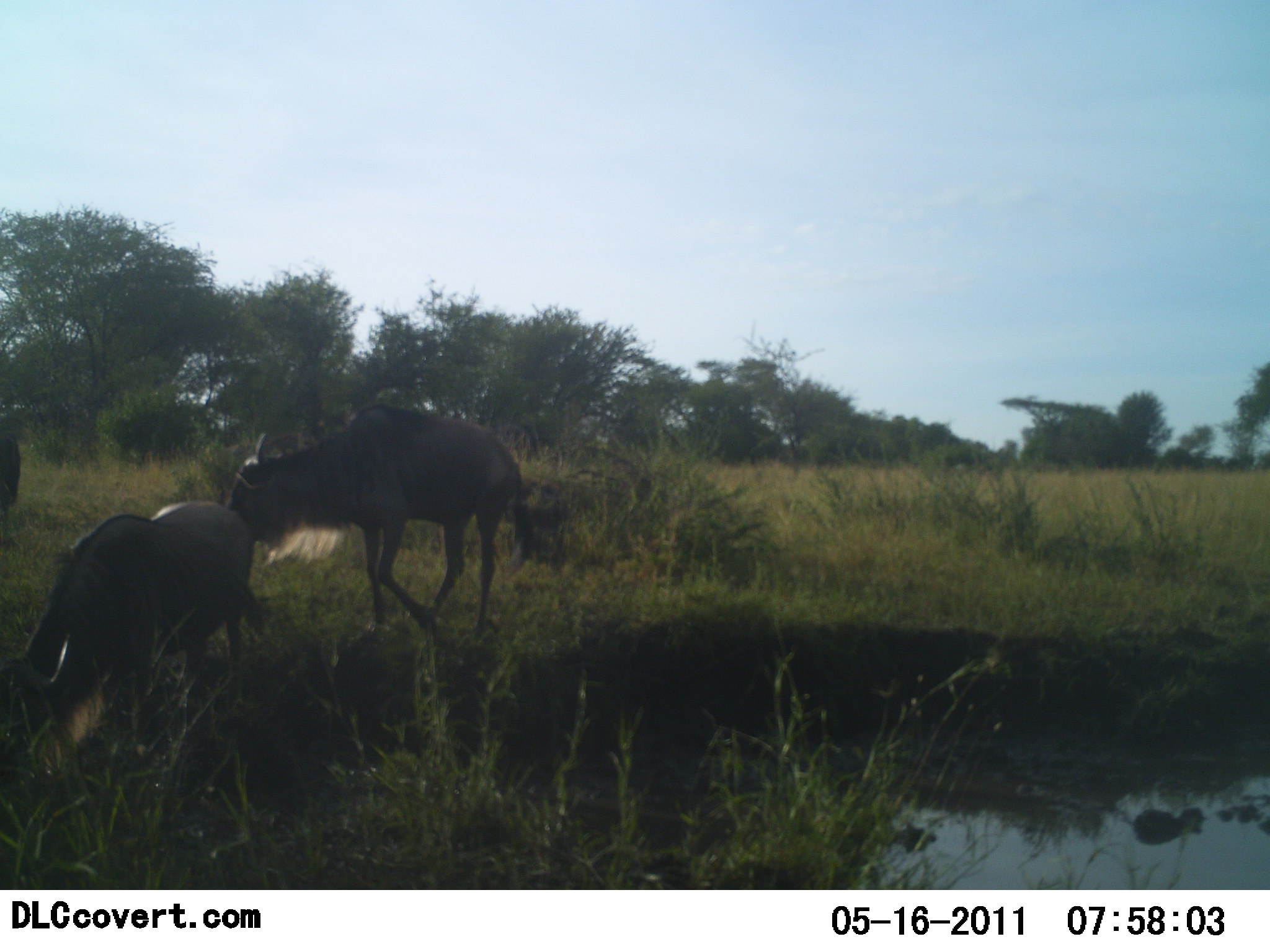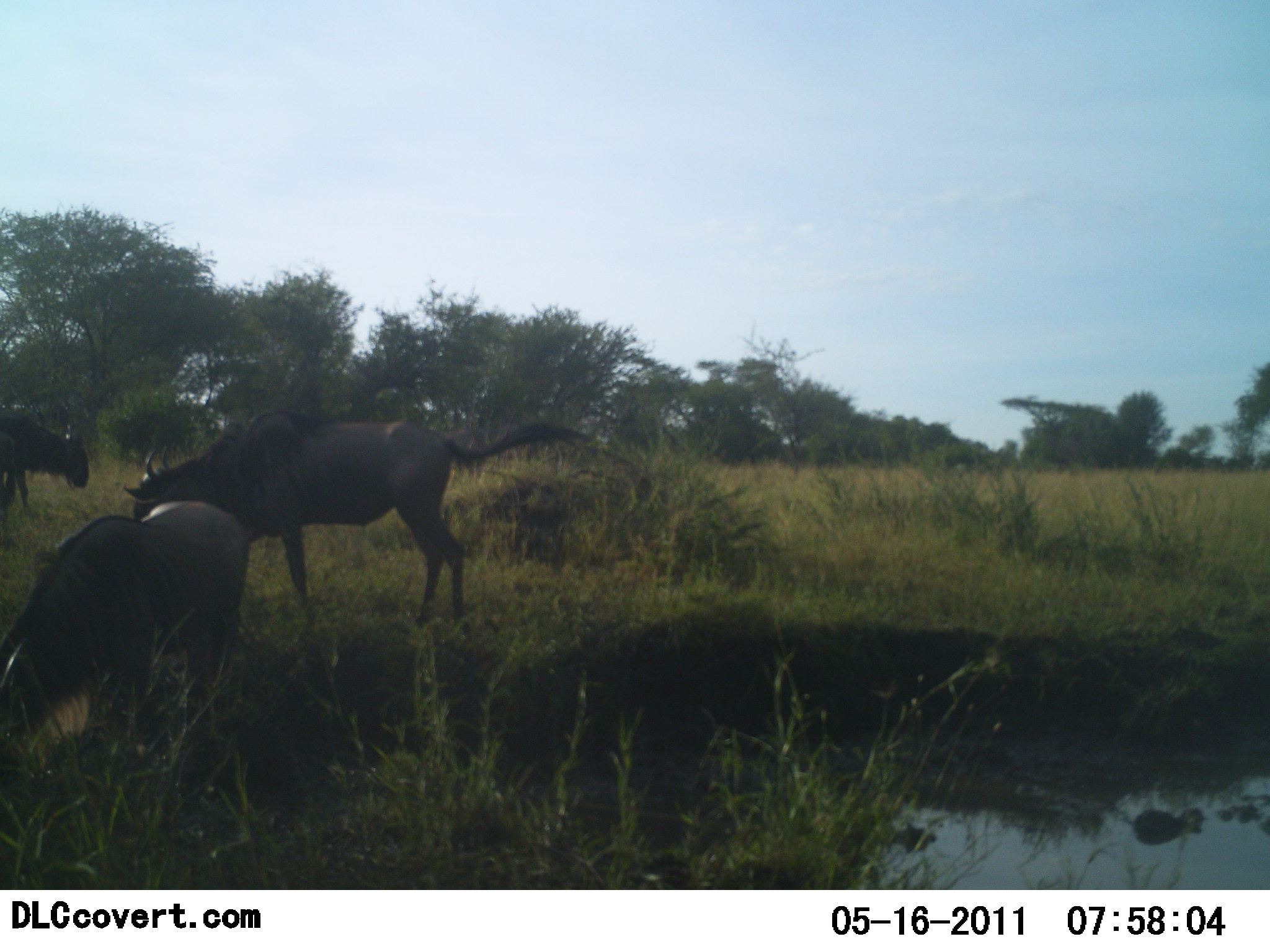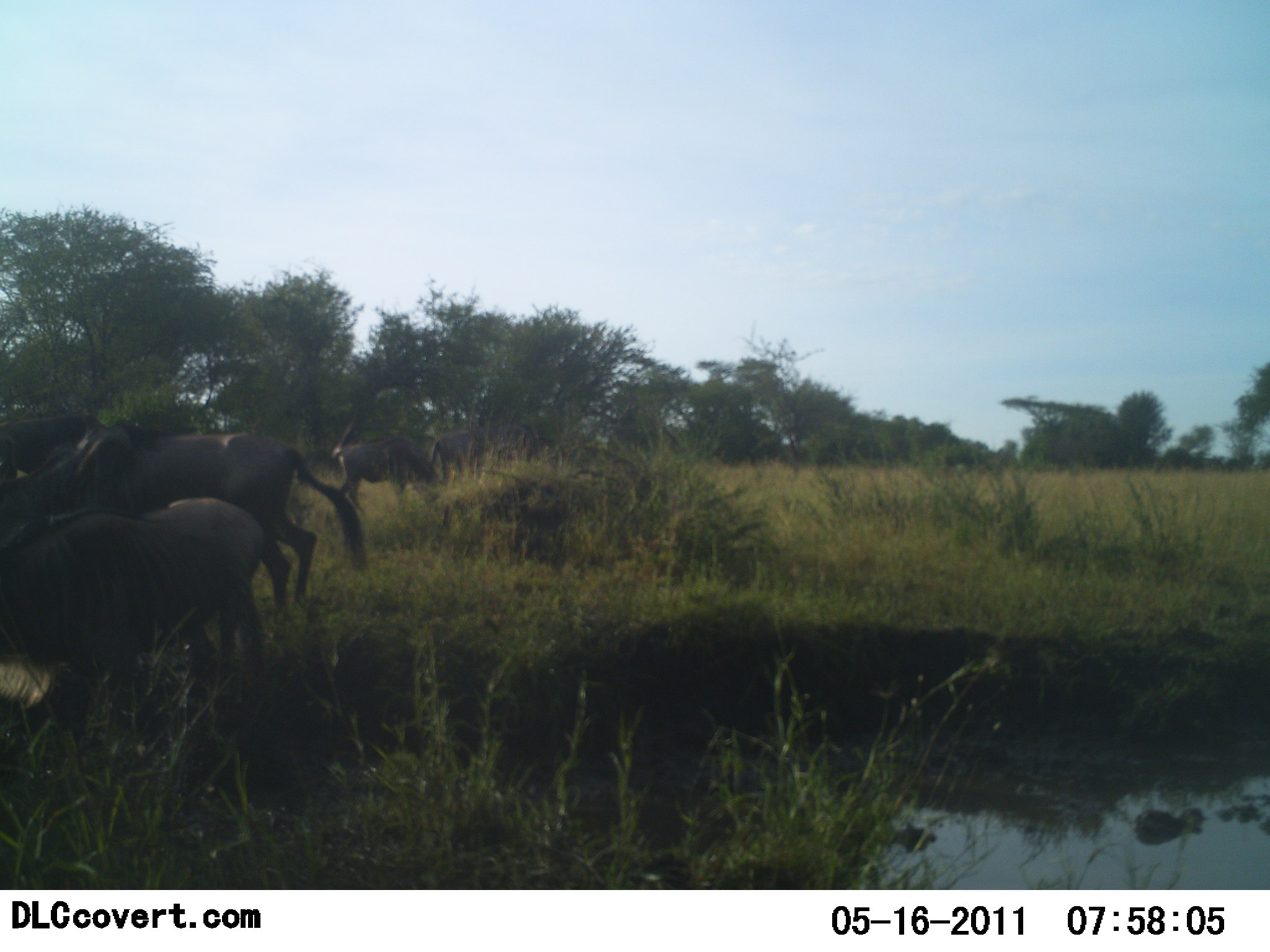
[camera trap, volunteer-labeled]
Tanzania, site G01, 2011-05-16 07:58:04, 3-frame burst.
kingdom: Animalia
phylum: Chordata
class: Mammalia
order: Artiodactyla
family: Bovidae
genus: Connochaetes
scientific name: Connochaetes taurinus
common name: blue wildebeest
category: wildebeest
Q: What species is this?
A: Wildebeest (blue wildebeest) (Connochaetes taurinus).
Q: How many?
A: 3.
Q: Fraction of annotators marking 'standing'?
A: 40%.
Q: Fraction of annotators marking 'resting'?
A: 0%.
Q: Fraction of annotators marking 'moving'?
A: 80%.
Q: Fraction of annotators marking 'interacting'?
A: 0%.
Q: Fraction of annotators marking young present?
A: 0%.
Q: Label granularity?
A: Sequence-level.